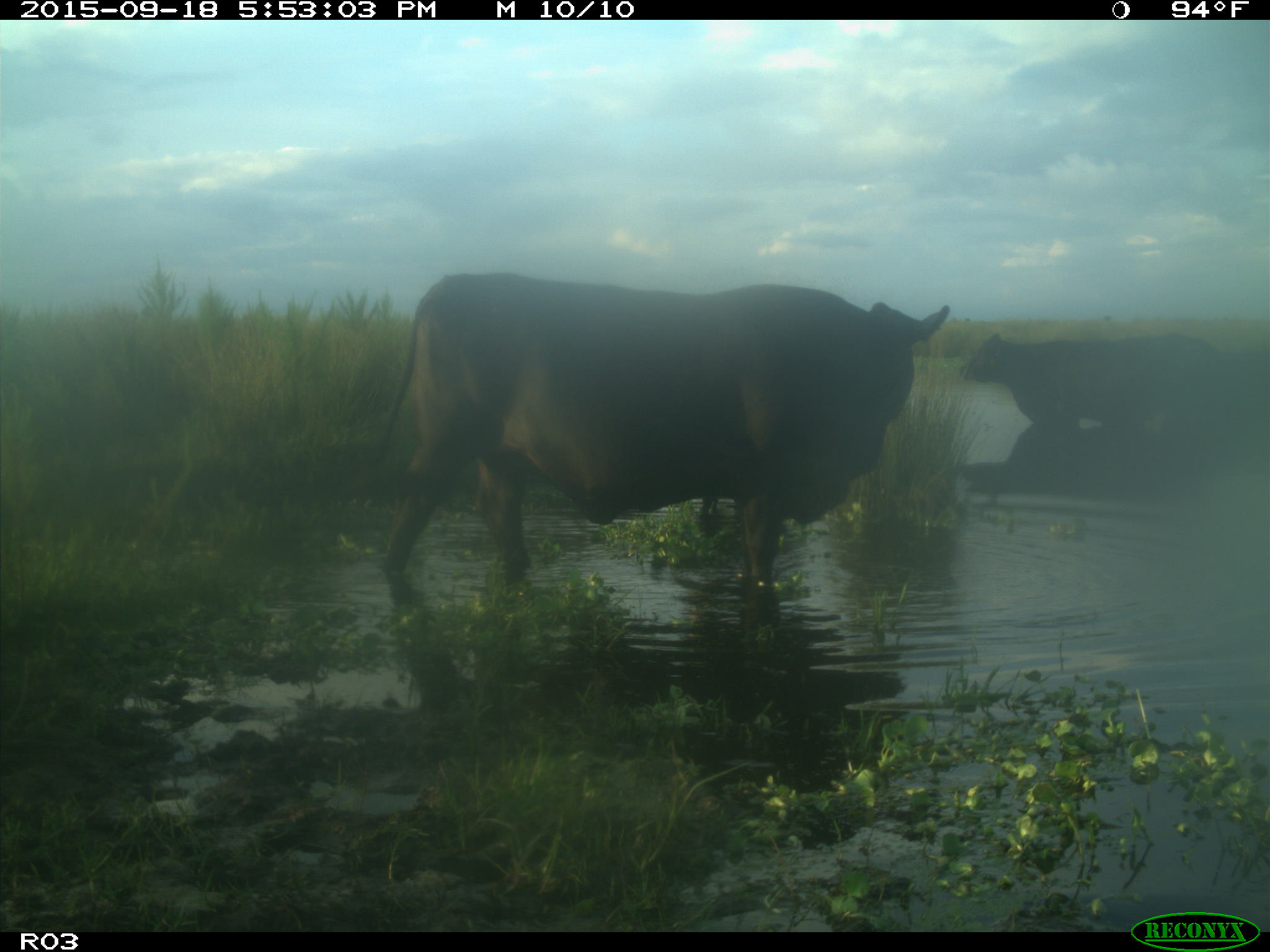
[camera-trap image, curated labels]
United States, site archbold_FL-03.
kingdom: Animalia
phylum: Chordata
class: Mammalia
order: Artiodactyla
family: Bovidae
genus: Bos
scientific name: Bos taurus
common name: domestic cow